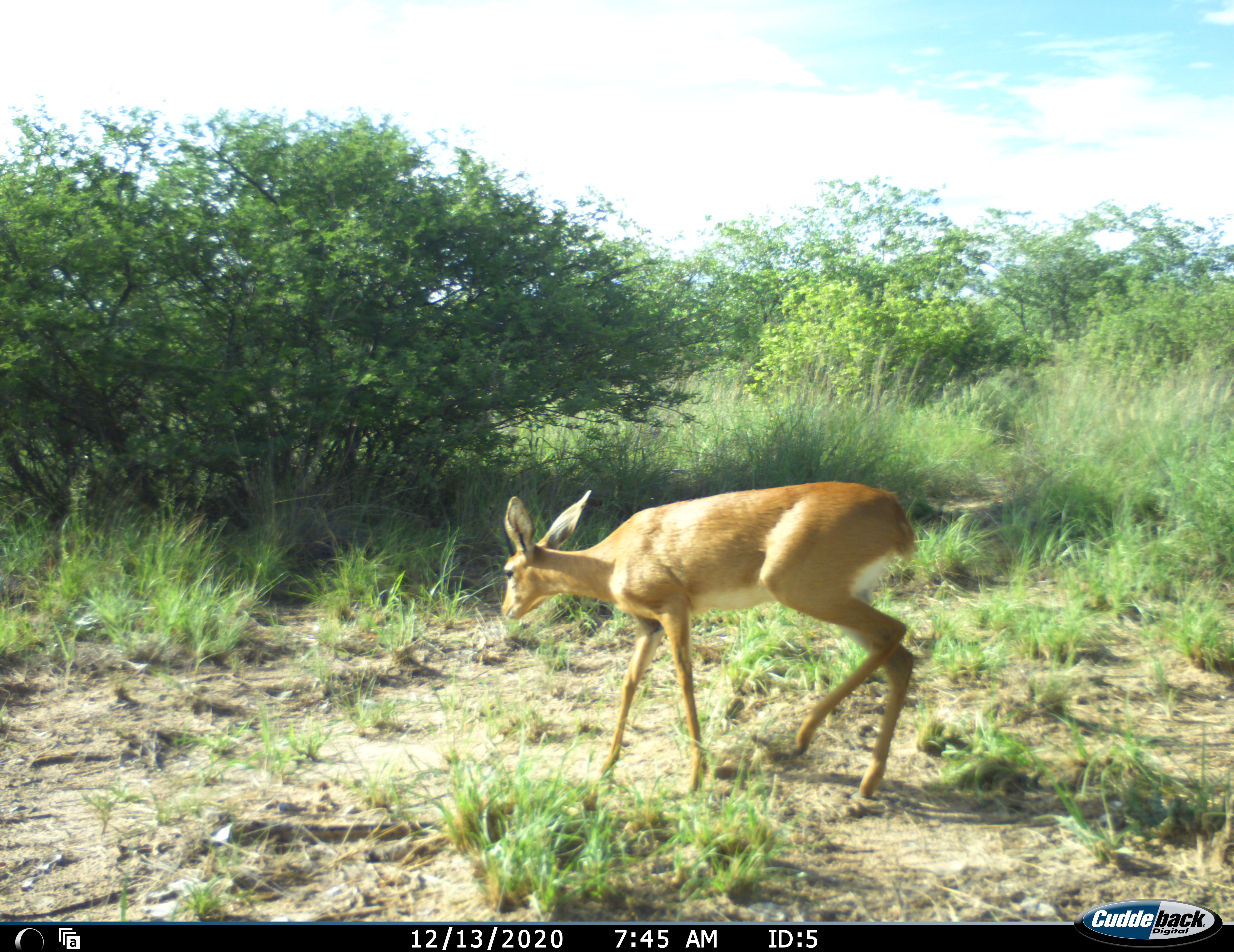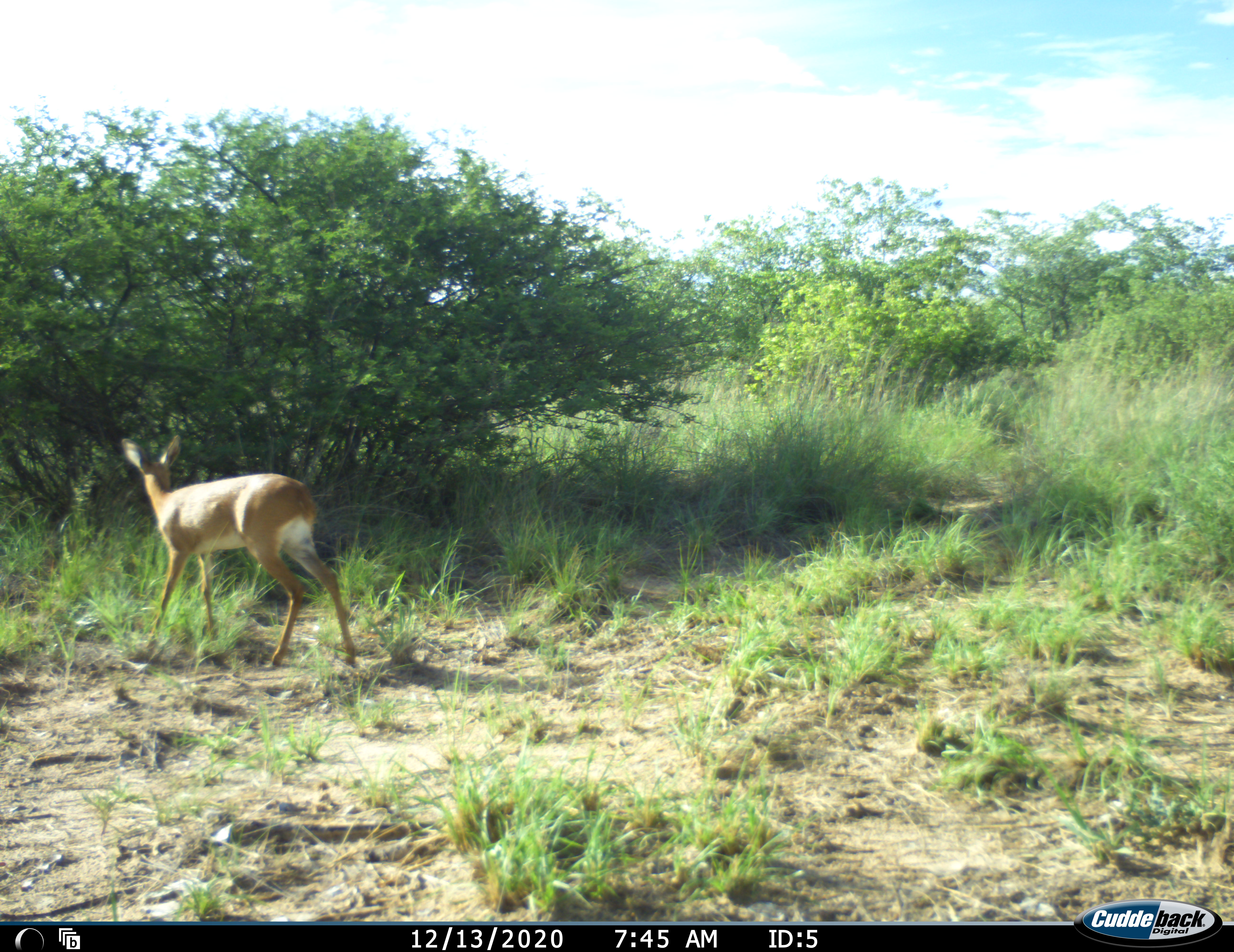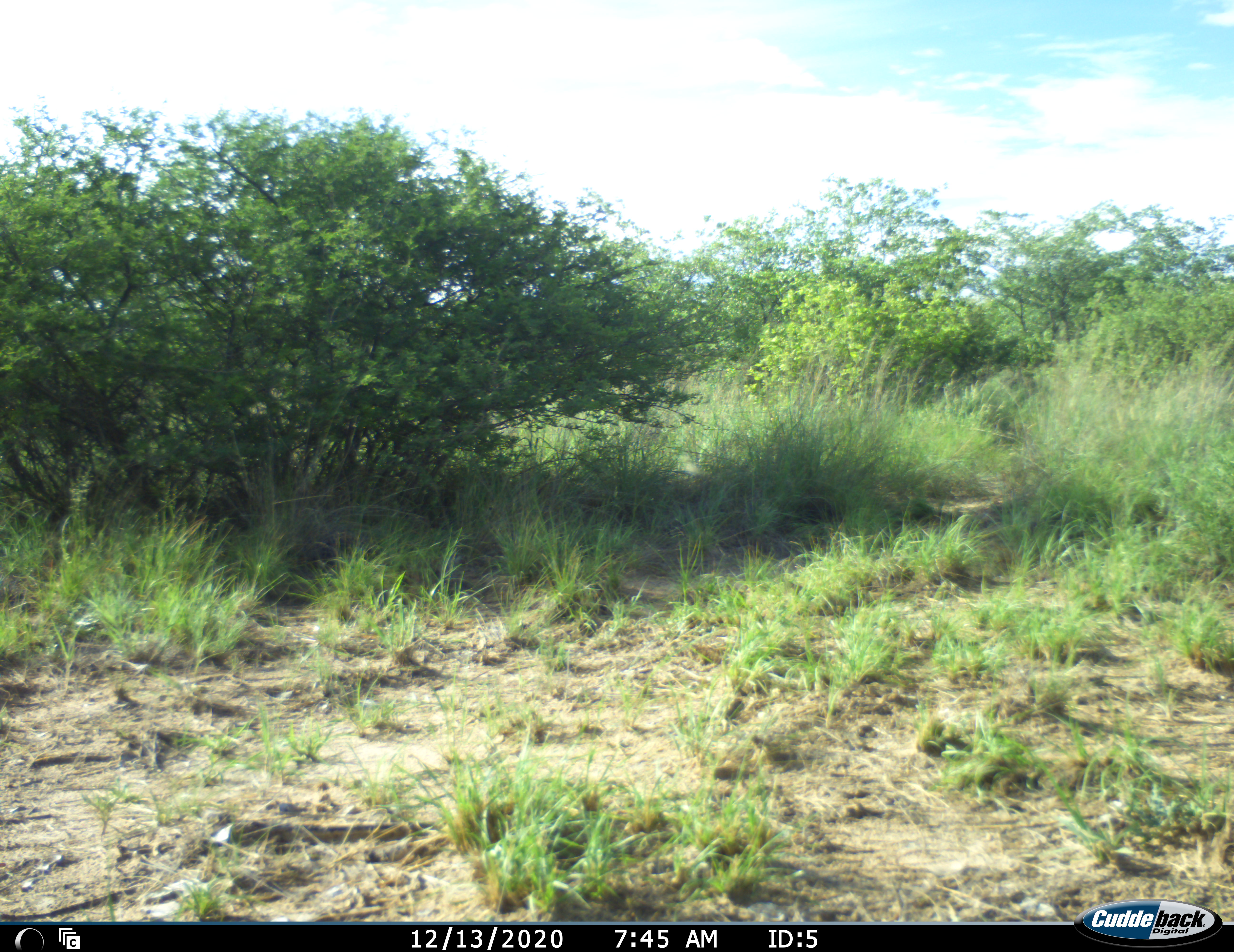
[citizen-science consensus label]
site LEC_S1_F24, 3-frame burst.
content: unidentified animal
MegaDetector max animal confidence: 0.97